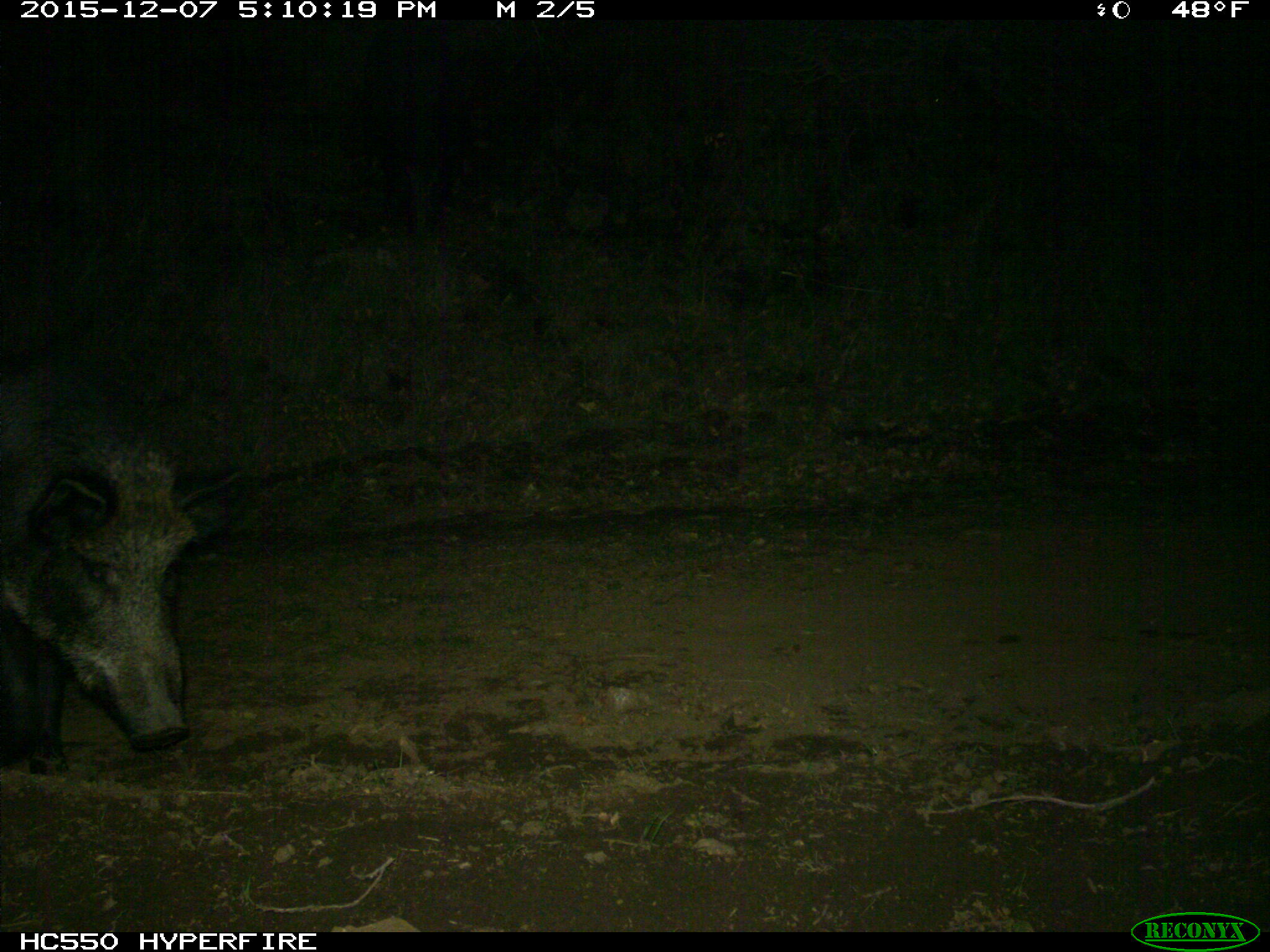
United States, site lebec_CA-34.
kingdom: Animalia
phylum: Chordata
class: Mammalia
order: Artiodactyla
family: Suidae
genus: Sus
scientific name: Sus scrofa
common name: wild boar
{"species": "Sus scrofa (wild boar)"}